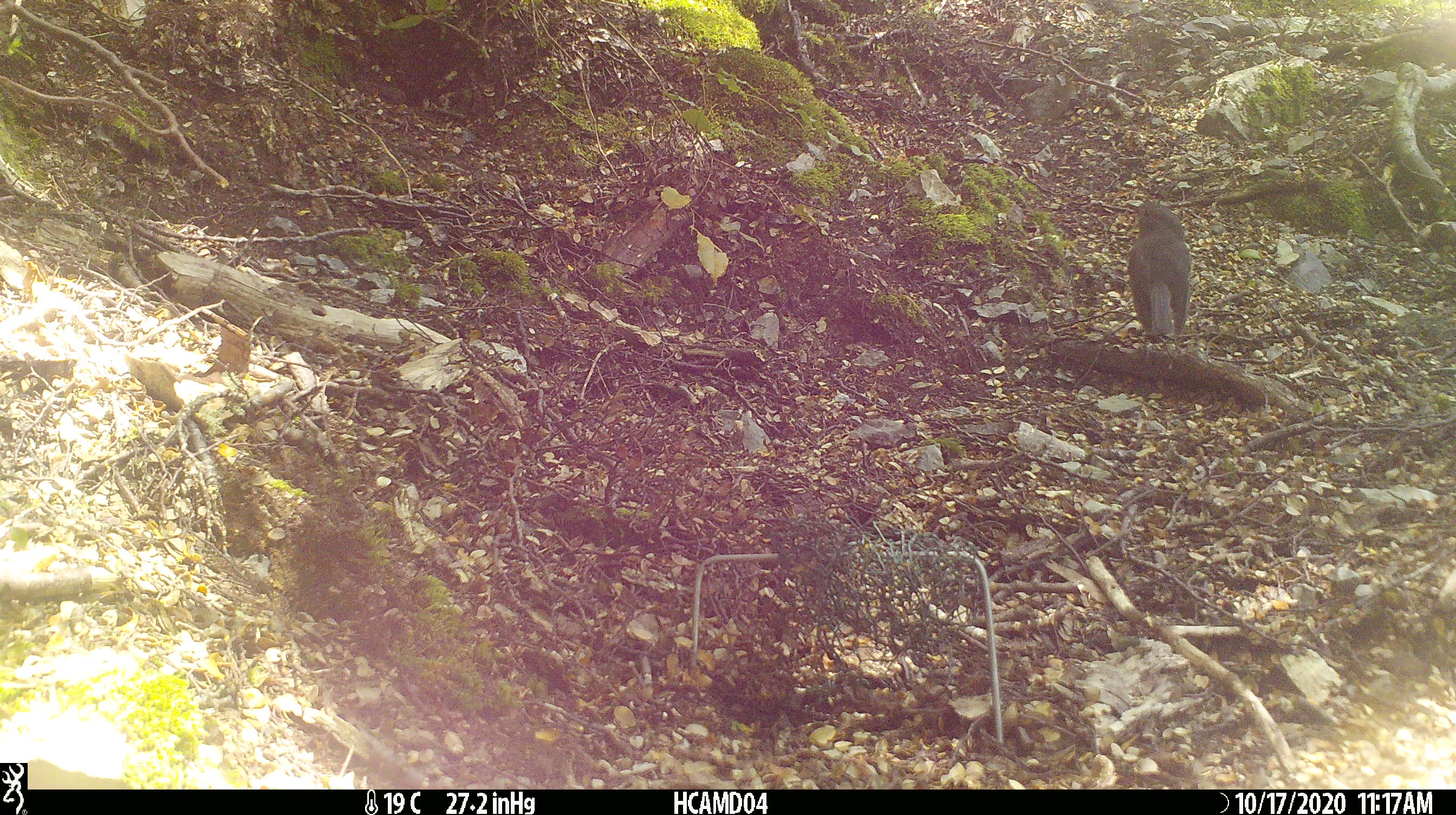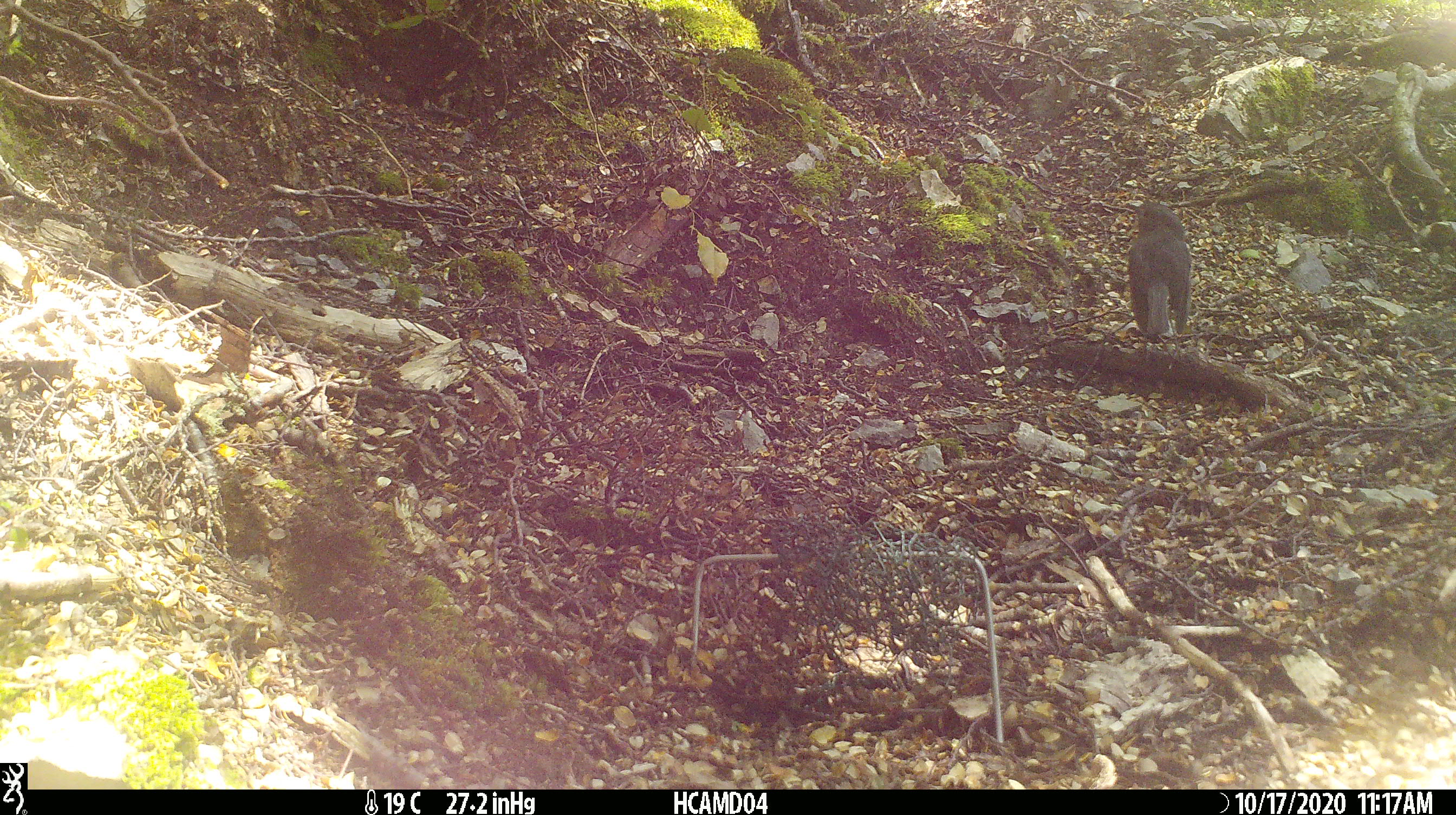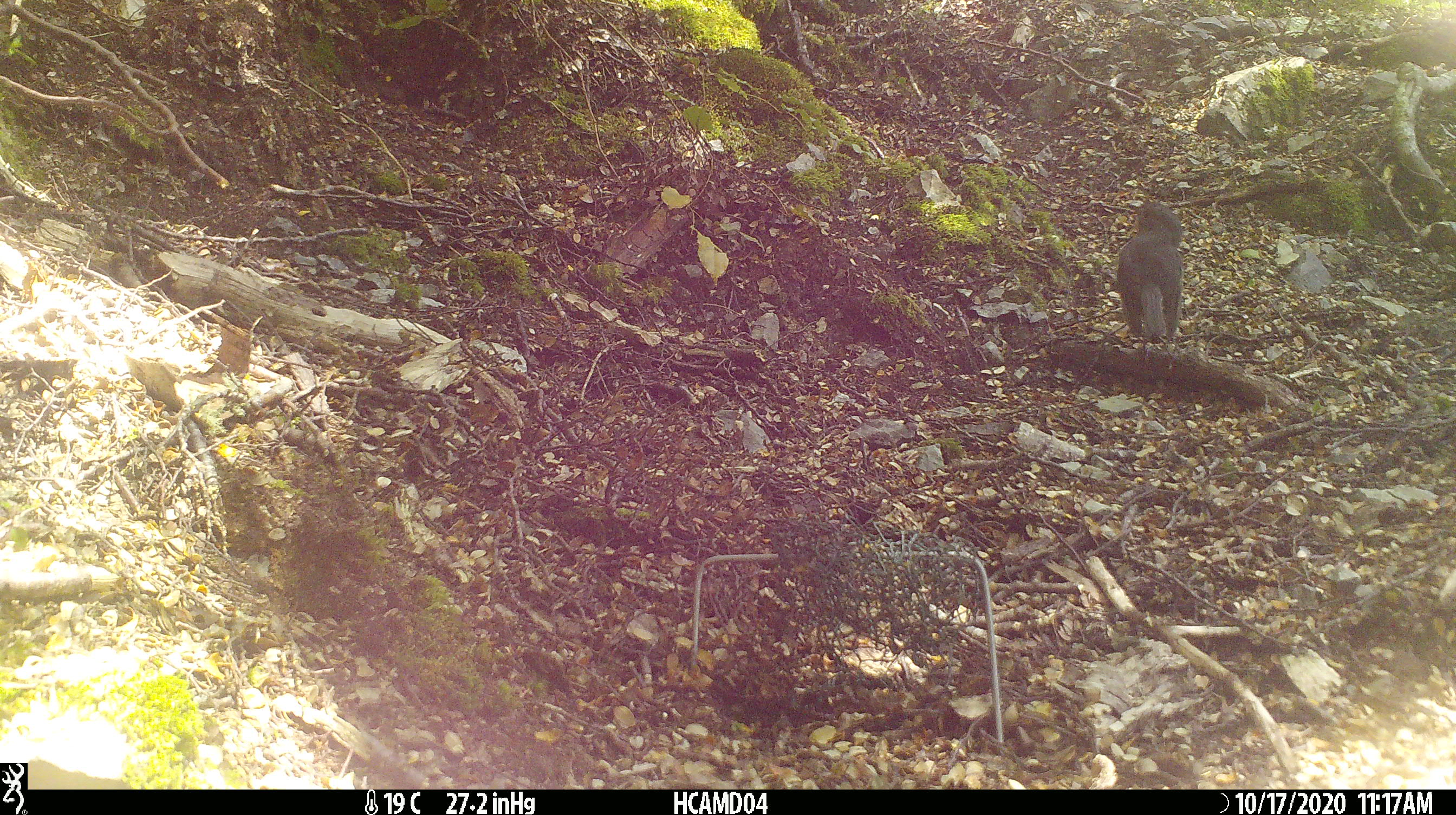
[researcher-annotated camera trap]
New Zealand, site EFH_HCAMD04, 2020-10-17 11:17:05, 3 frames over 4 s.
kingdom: Animalia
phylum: Chordata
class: Aves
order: Passeriformes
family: Petroicidae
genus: Petroica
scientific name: Petroica australis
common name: new zealand robin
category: robin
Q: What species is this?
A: Robin (new zealand robin) (Petroica australis).